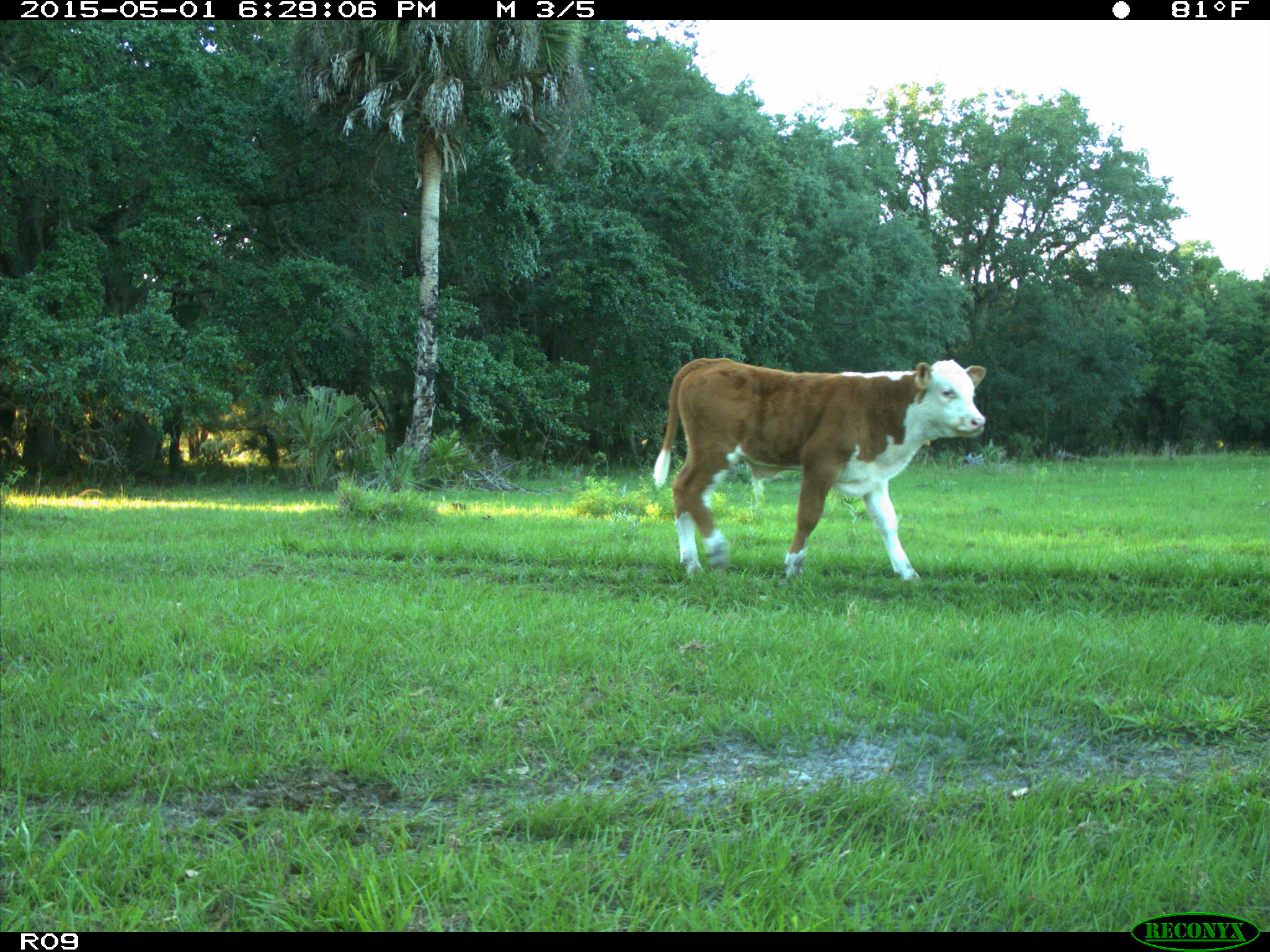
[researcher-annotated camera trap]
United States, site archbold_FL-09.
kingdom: Animalia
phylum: Chordata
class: Mammalia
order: Artiodactyla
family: Bovidae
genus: Bos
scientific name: Bos taurus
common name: domestic cow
Bos taurus (domestic cow).